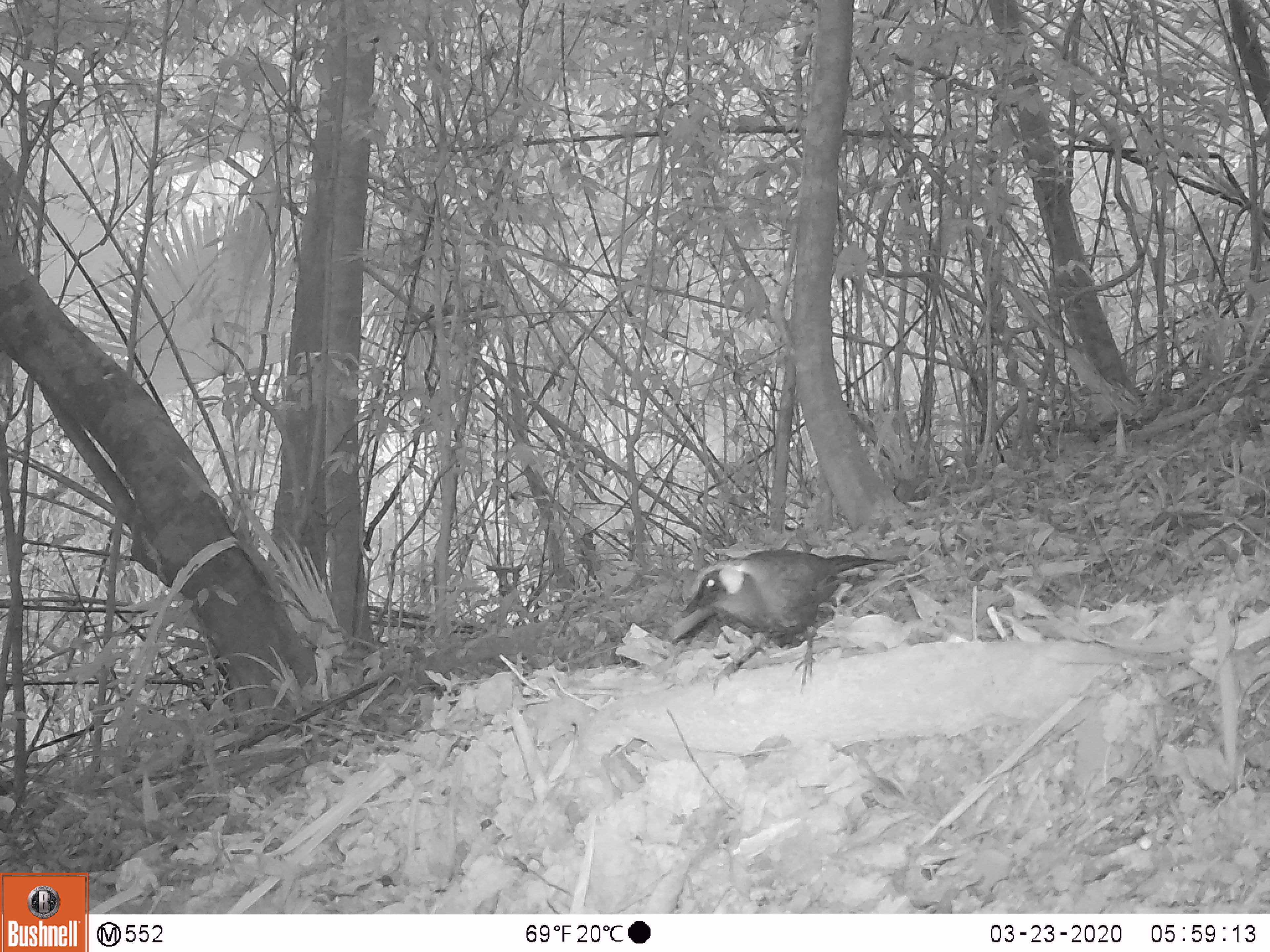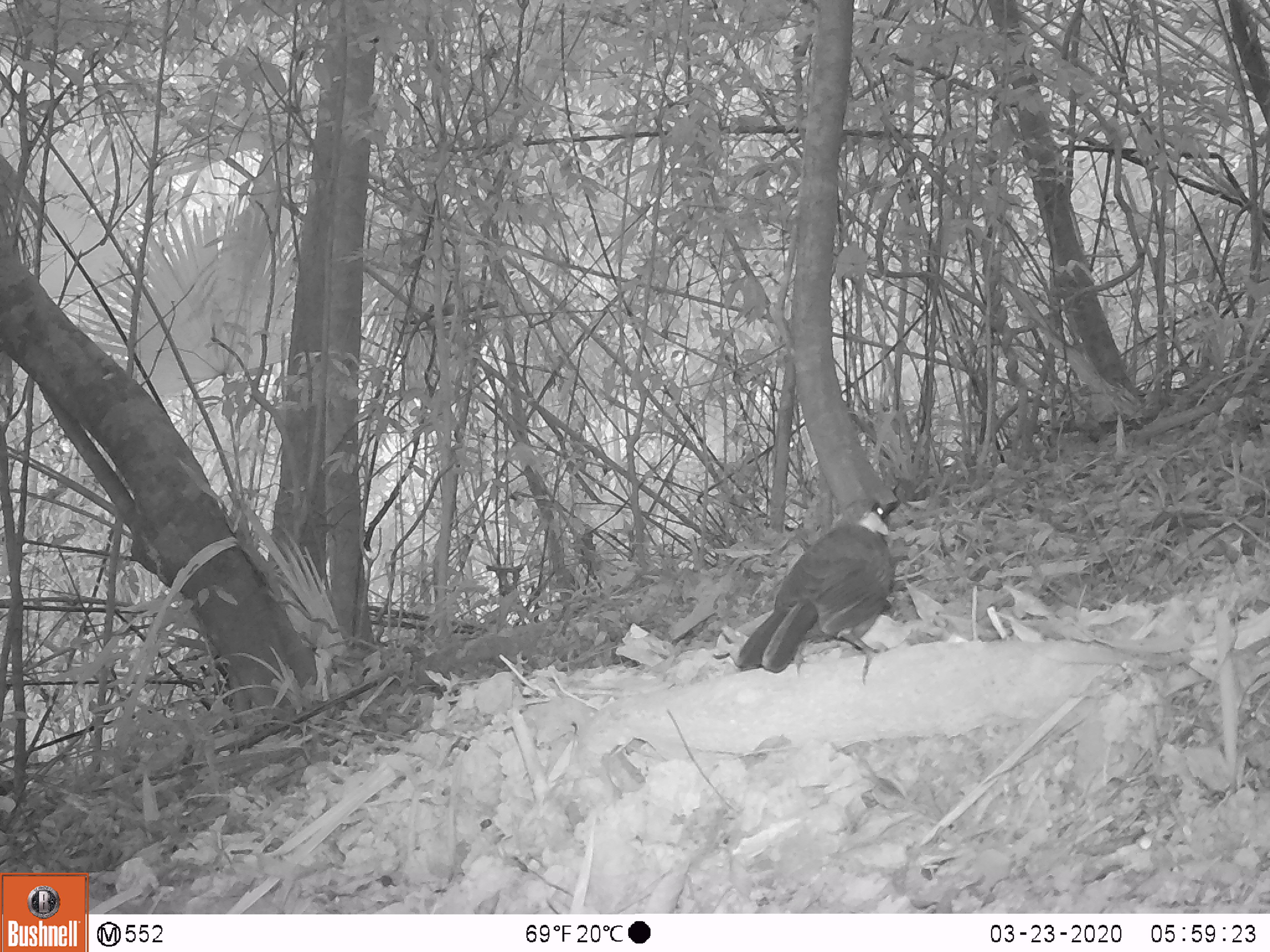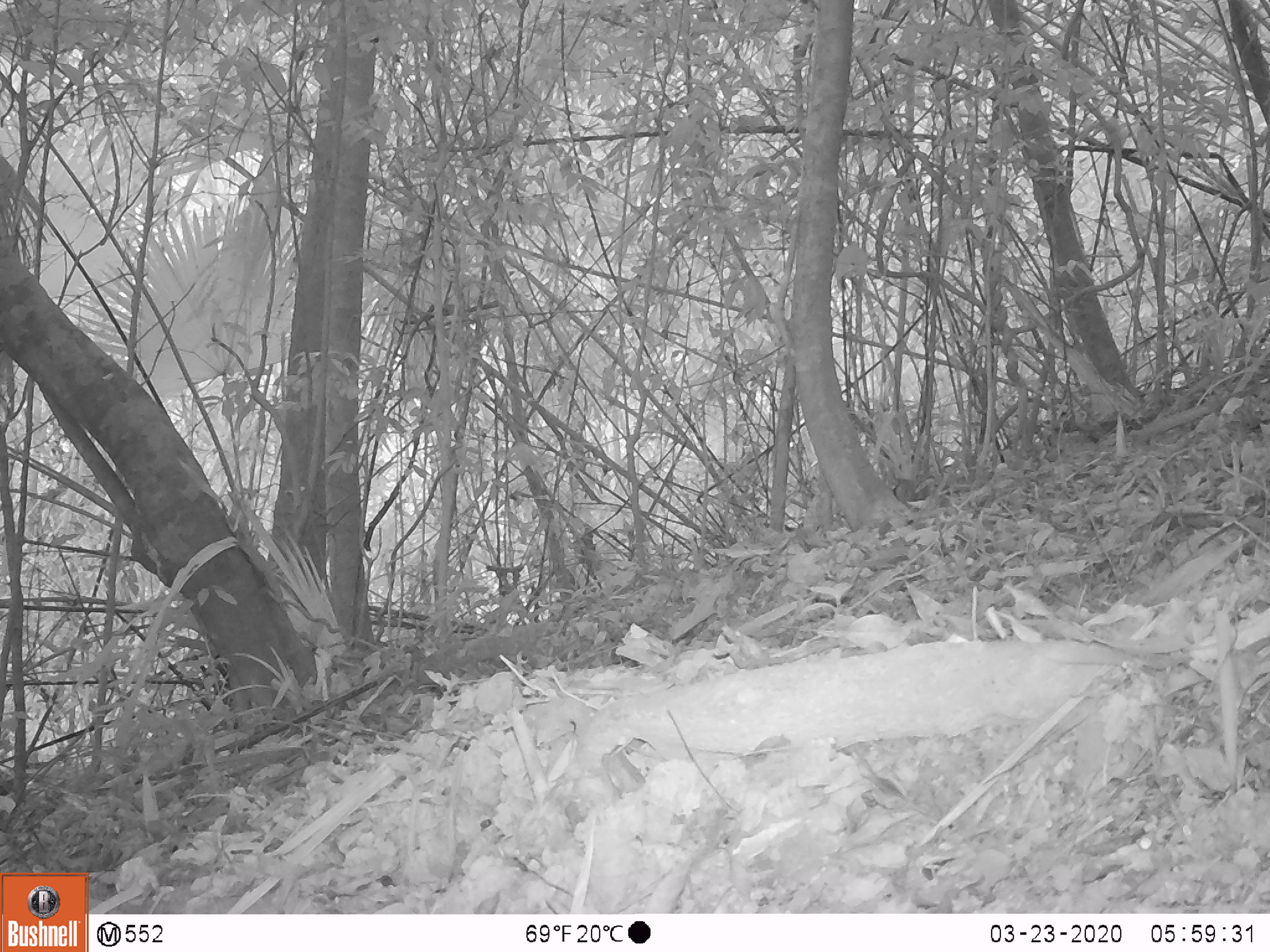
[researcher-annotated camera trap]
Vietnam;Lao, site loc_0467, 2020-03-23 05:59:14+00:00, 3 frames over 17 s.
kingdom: Animalia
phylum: Chordata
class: Aves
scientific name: Aves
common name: bird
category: unidentified bird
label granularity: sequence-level